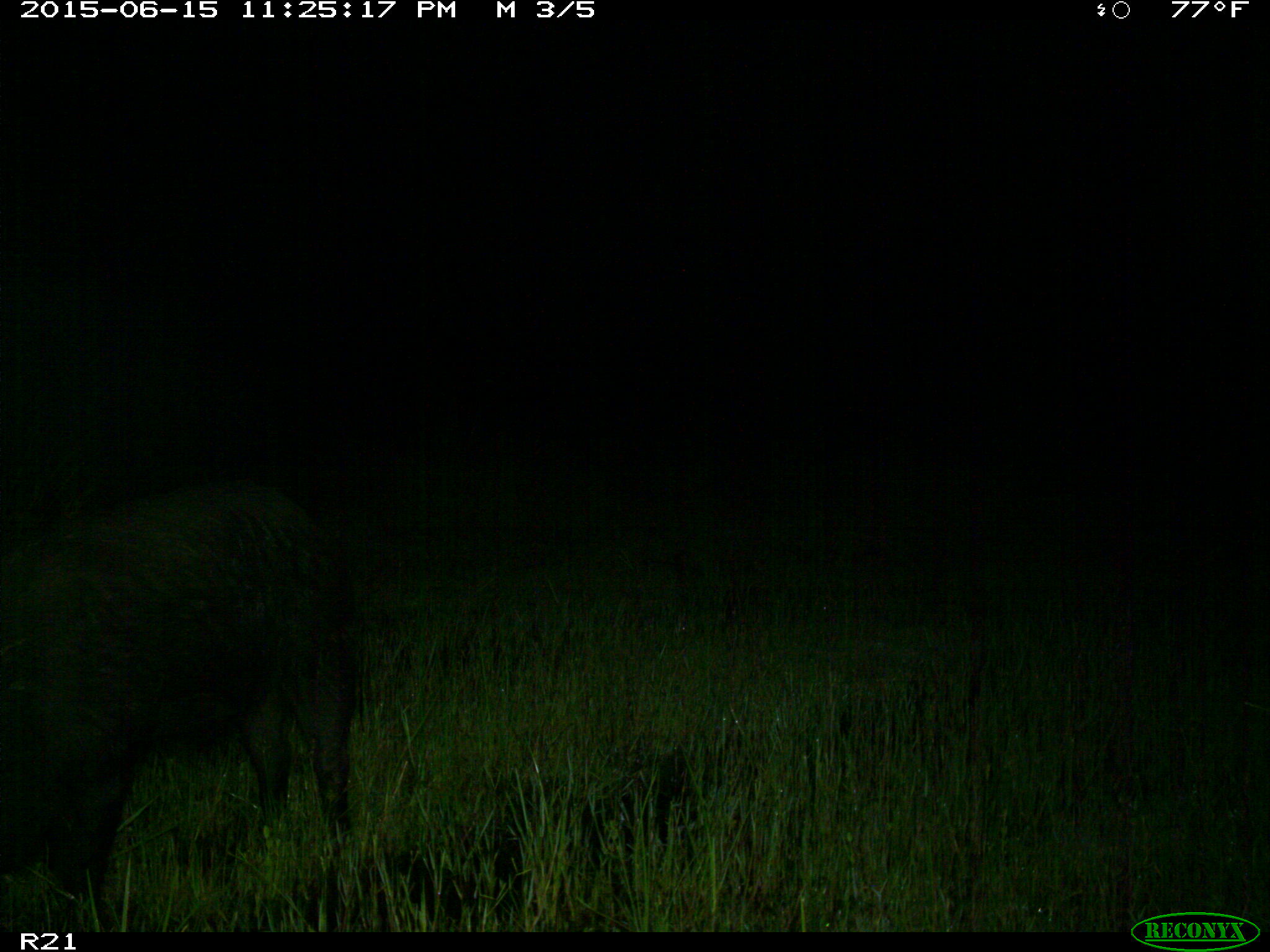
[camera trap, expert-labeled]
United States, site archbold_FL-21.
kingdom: Animalia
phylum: Chordata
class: Mammalia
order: Artiodactyla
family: Suidae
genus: Sus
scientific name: Sus scrofa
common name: wild boar